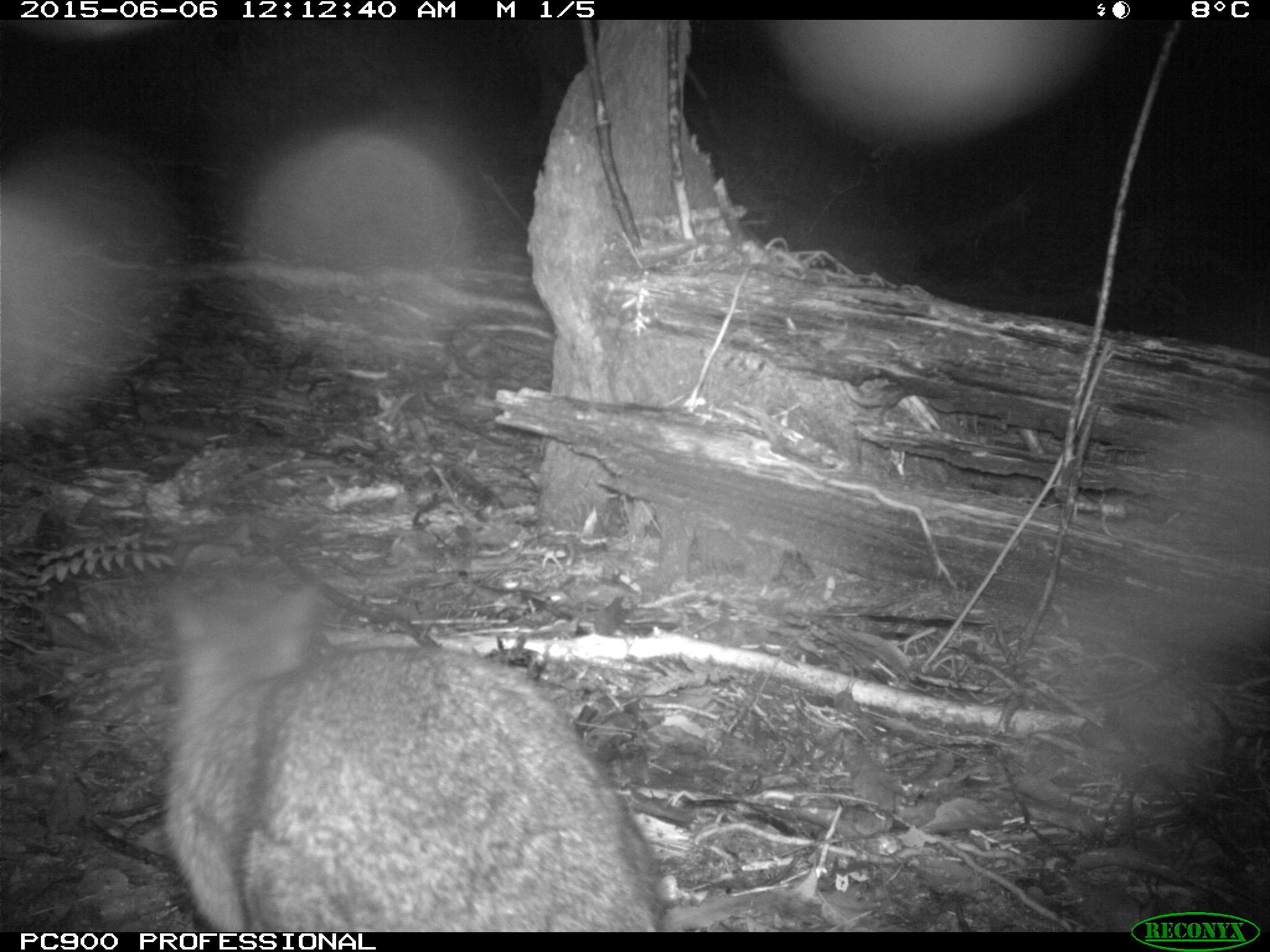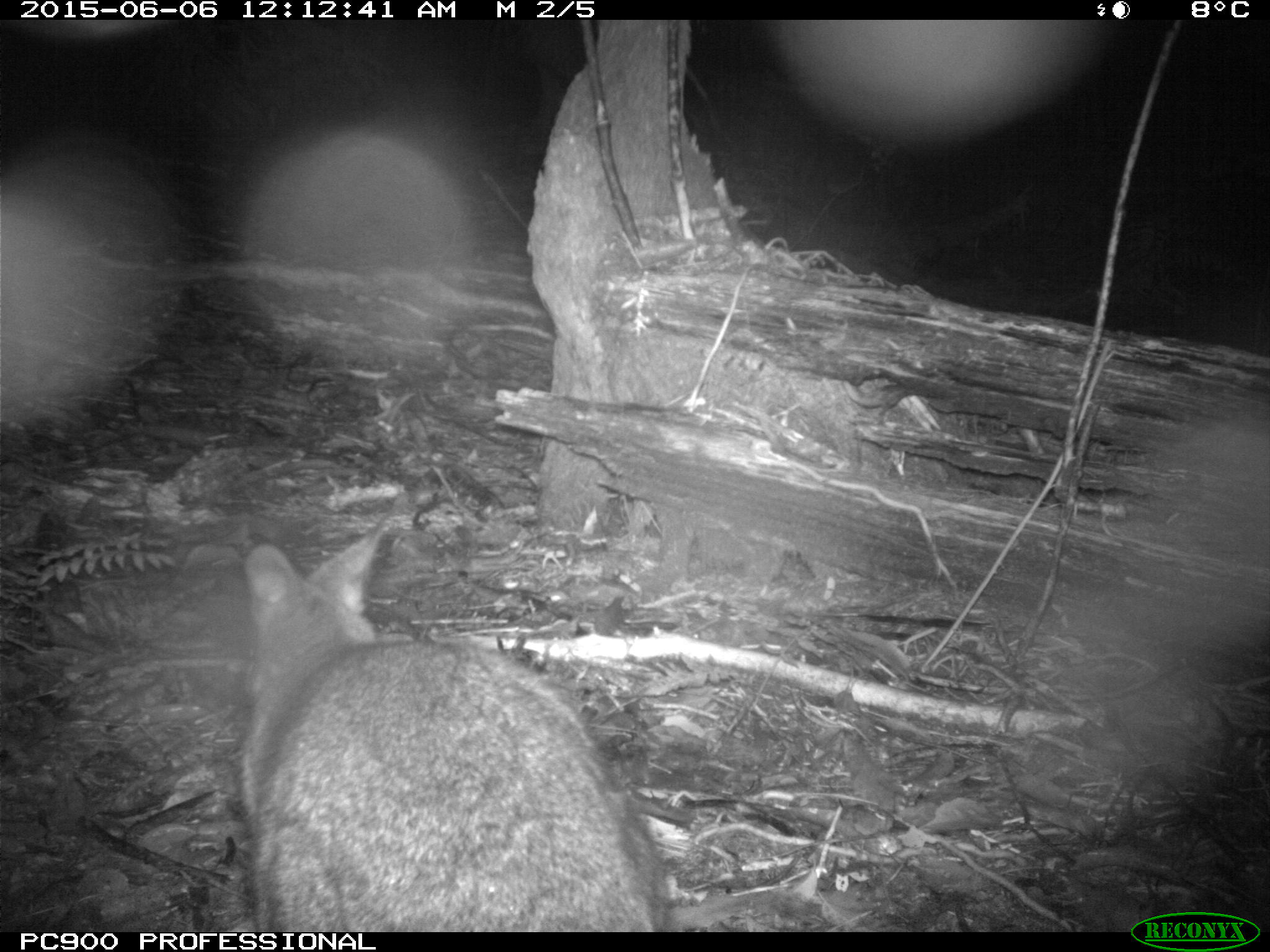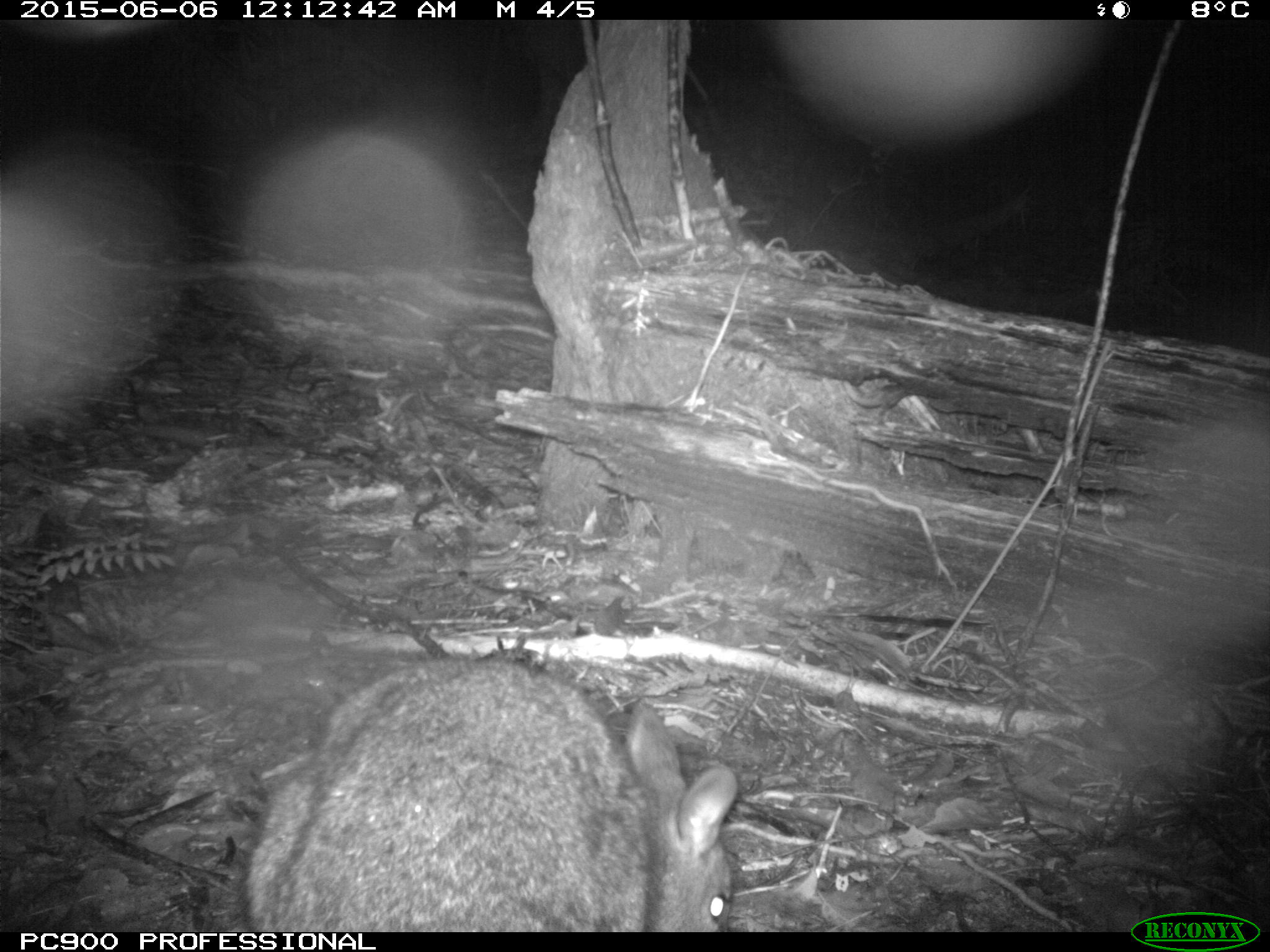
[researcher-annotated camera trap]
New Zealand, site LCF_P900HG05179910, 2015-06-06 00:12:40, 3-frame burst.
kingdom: Animalia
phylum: Chordata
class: Mammalia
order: Diprotodontia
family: Macropodidae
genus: Notamacropus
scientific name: Notamacropus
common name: wallaby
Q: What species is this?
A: Wallaby (Notamacropus).